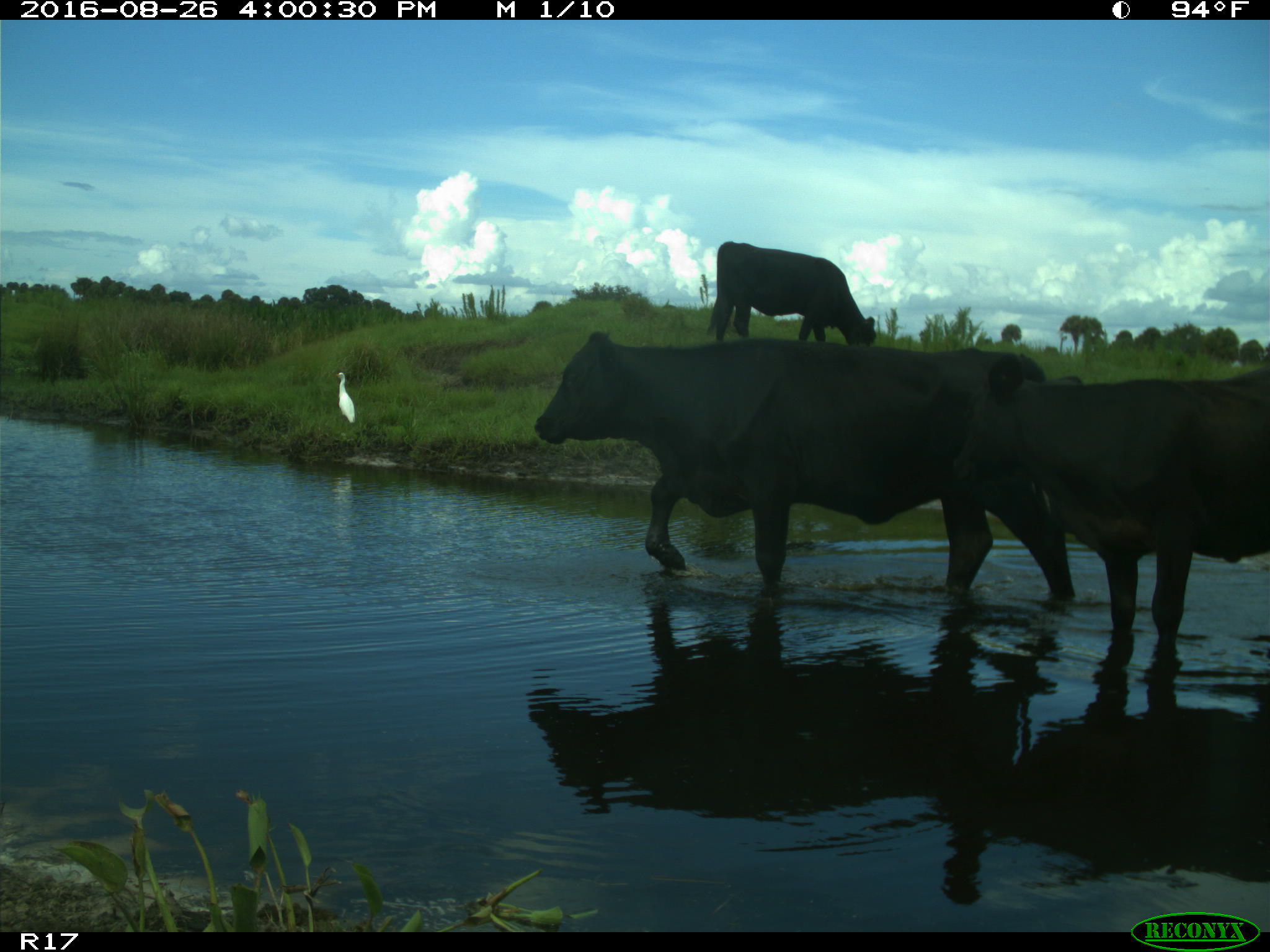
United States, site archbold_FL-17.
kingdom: Animalia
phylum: Chordata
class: Mammalia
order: Artiodactyla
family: Bovidae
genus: Bos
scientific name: Bos taurus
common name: domestic cow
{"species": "Bos taurus (domestic cow)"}